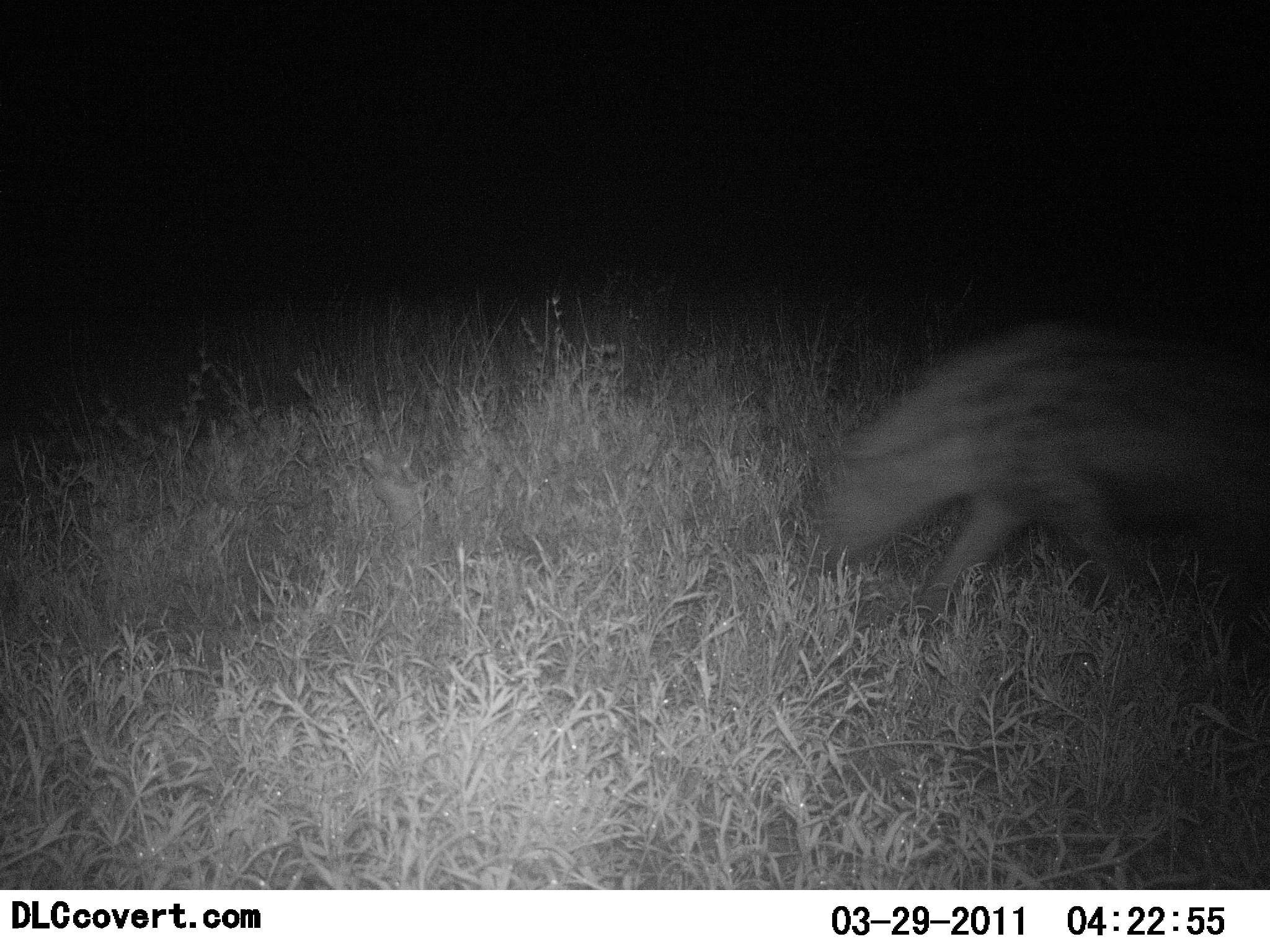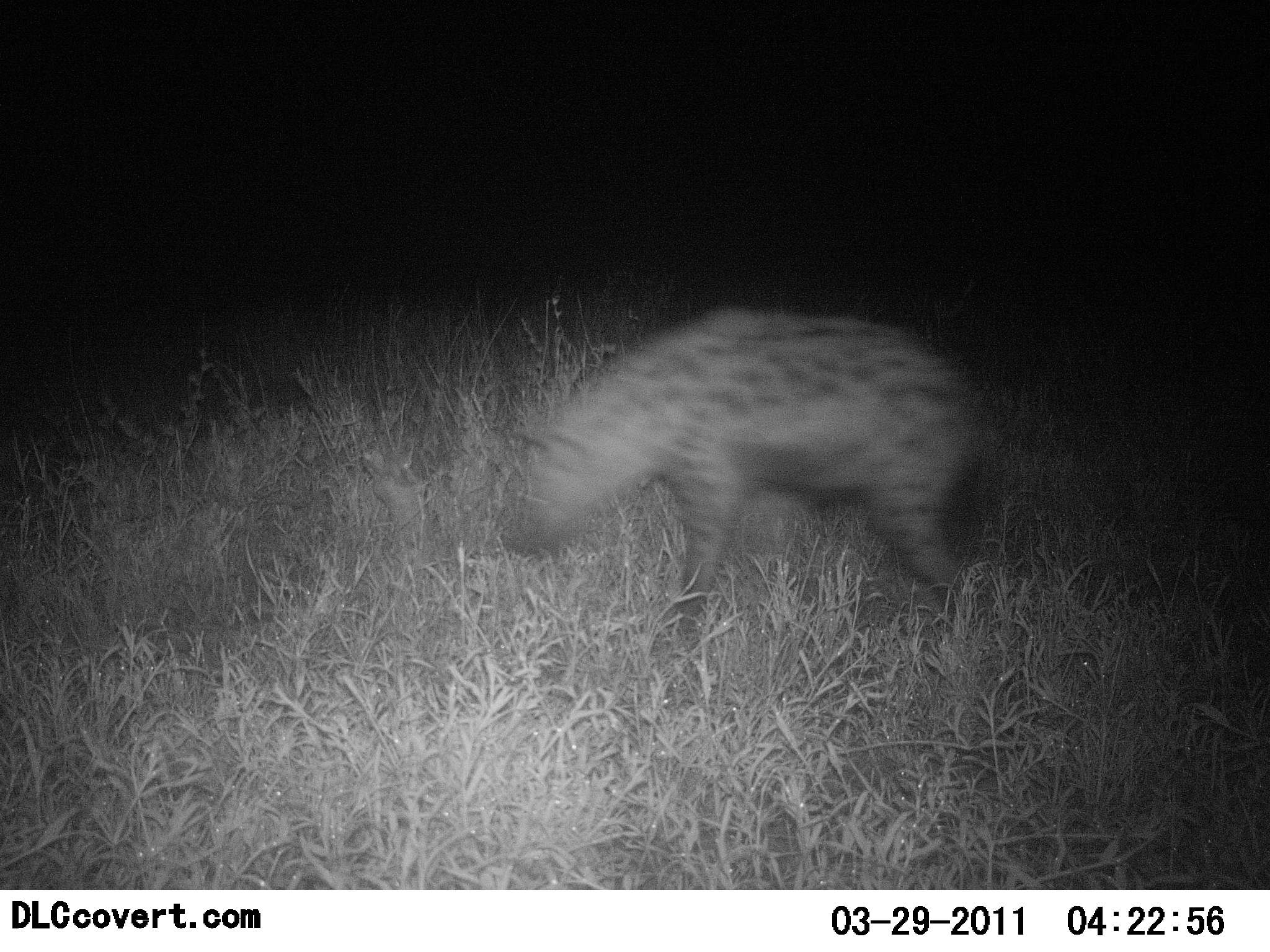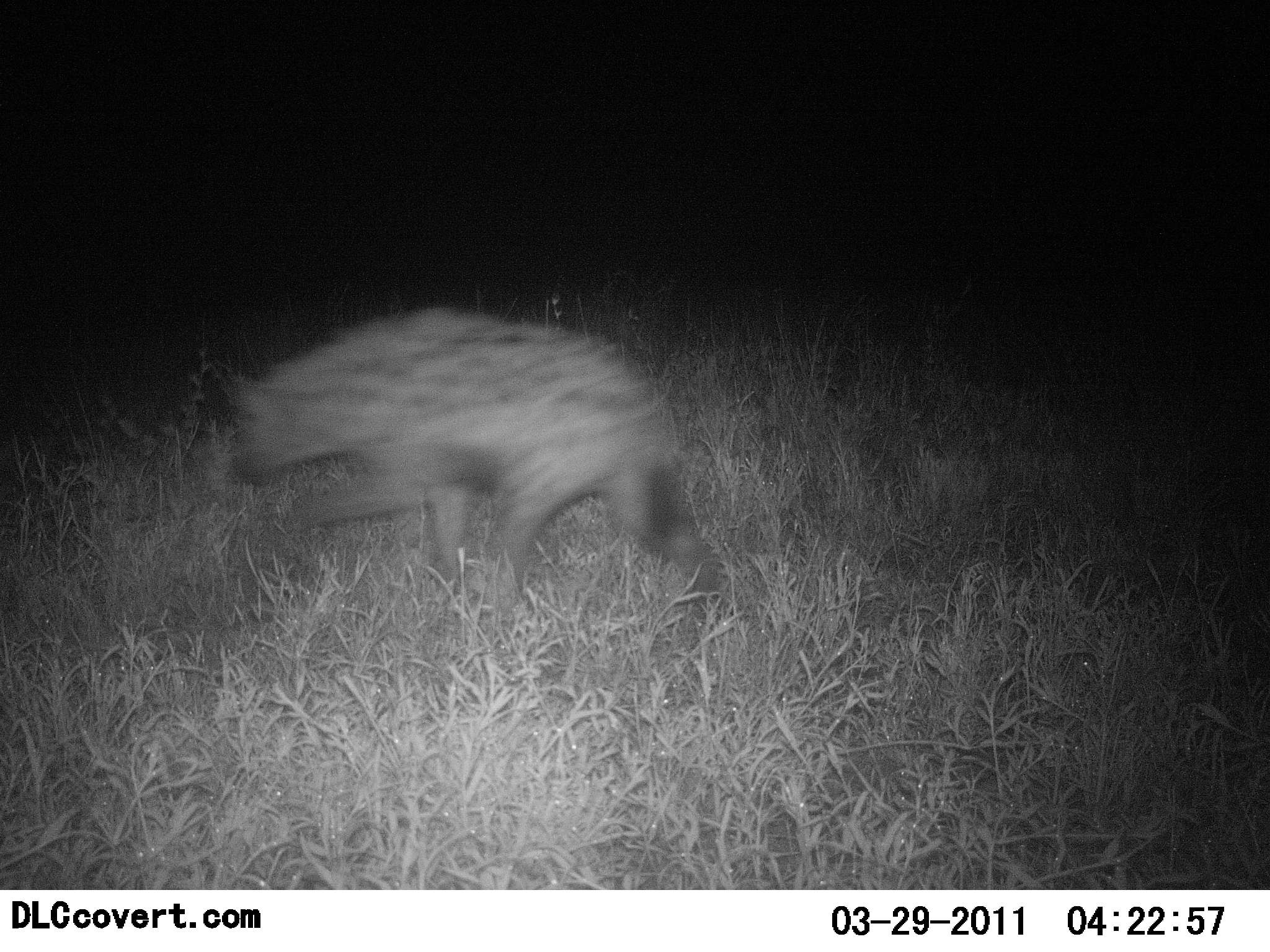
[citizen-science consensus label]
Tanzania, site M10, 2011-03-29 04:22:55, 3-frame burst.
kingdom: Animalia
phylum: Chordata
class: Mammalia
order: Carnivora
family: Hyaenidae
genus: Crocuta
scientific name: Crocuta crocuta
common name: spotted hyena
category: hyenaspotted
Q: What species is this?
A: Hyenaspotted (spotted hyena) (Crocuta crocuta).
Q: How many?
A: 1.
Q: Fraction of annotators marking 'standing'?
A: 0%.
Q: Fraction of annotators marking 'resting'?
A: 0%.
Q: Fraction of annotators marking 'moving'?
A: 100%.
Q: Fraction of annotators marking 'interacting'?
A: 0%.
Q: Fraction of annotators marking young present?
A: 0%.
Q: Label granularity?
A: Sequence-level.